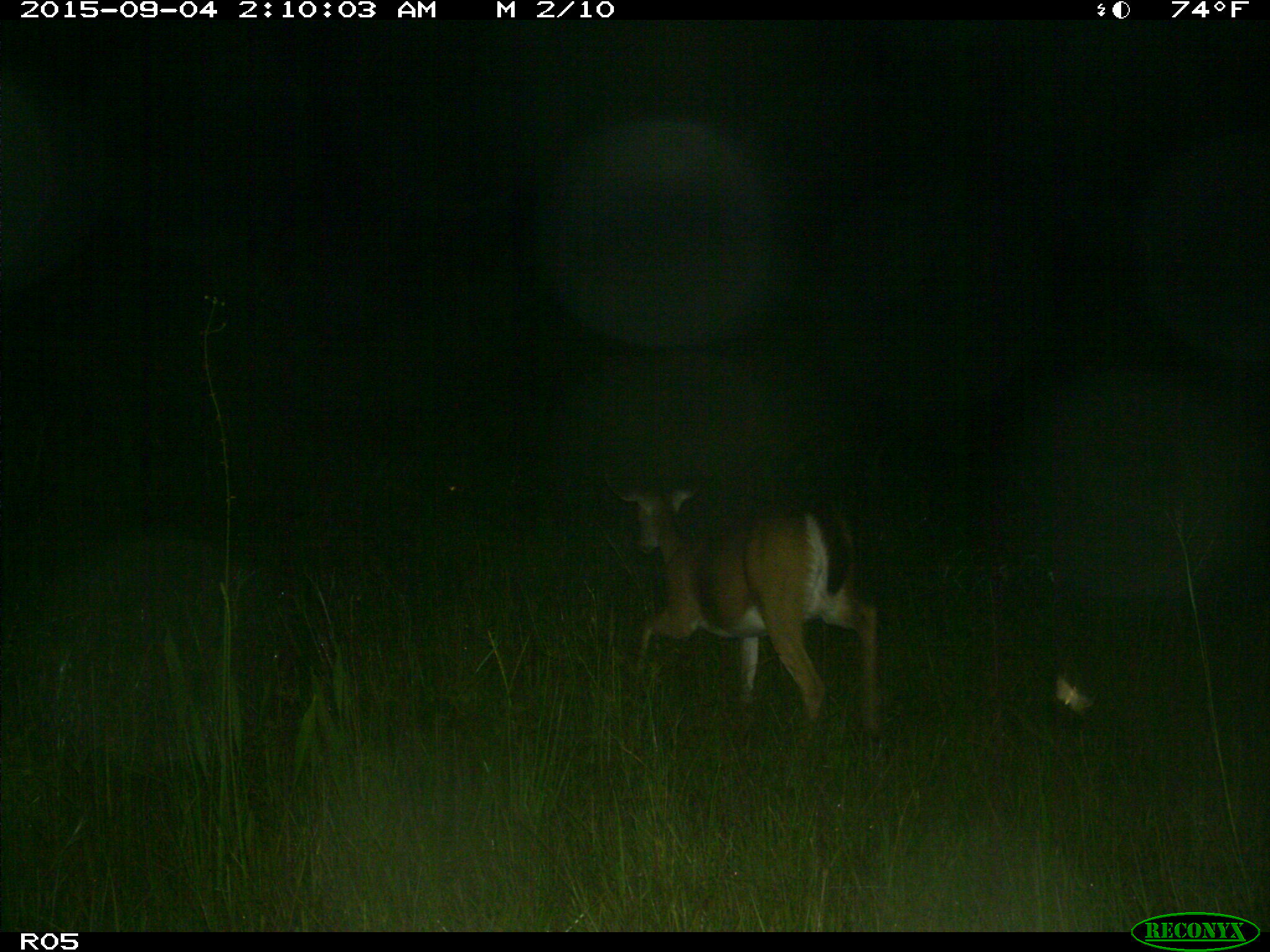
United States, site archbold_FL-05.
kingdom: Animalia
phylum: Chordata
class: Mammalia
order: Artiodactyla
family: Cervidae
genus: Odocoileus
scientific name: Odocoileus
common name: deer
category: unidentified deer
Unidentified deer (deer) (Odocoileus).